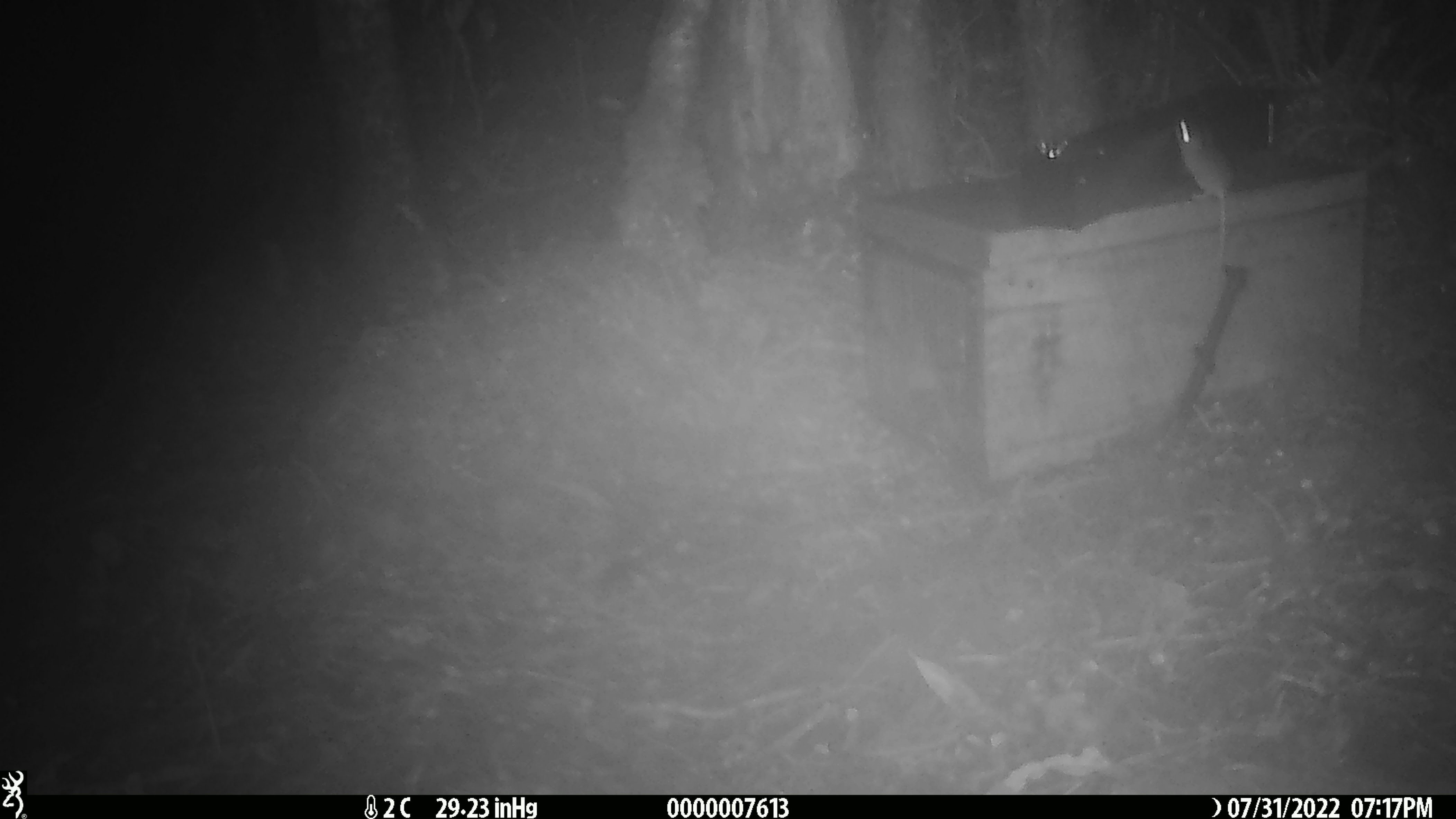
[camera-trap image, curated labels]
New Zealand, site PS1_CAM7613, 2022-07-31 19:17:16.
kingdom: Animalia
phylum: Chordata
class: Mammalia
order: Rodentia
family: Muridae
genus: Mus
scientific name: Mus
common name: mouse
Mouse (Mus).